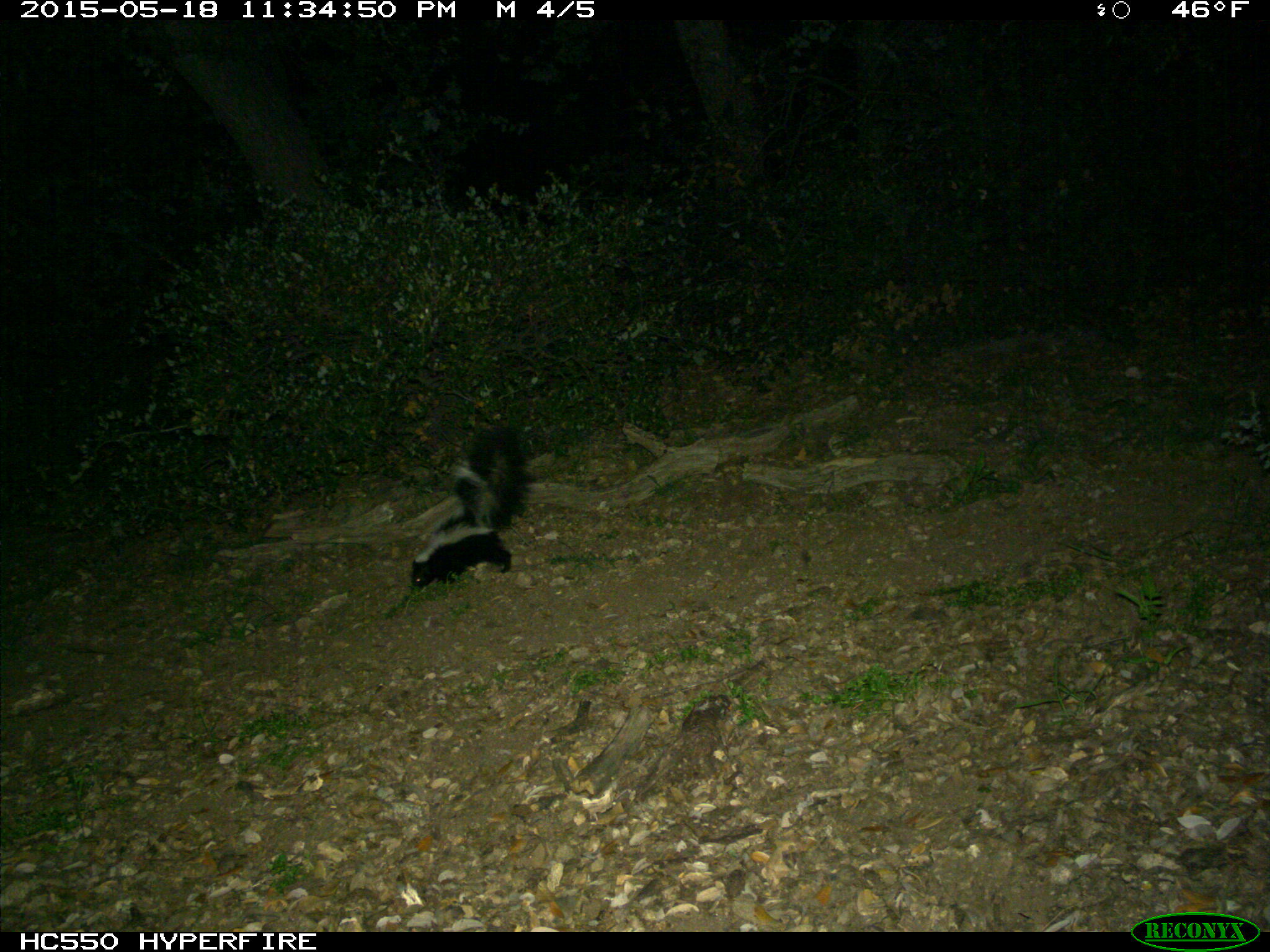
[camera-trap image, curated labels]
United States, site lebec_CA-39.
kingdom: Animalia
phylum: Chordata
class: Mammalia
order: Carnivora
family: Mephitidae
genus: Mephitis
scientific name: Mephitis mephitis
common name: striped skunk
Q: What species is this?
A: Mephitis mephitis (striped skunk).